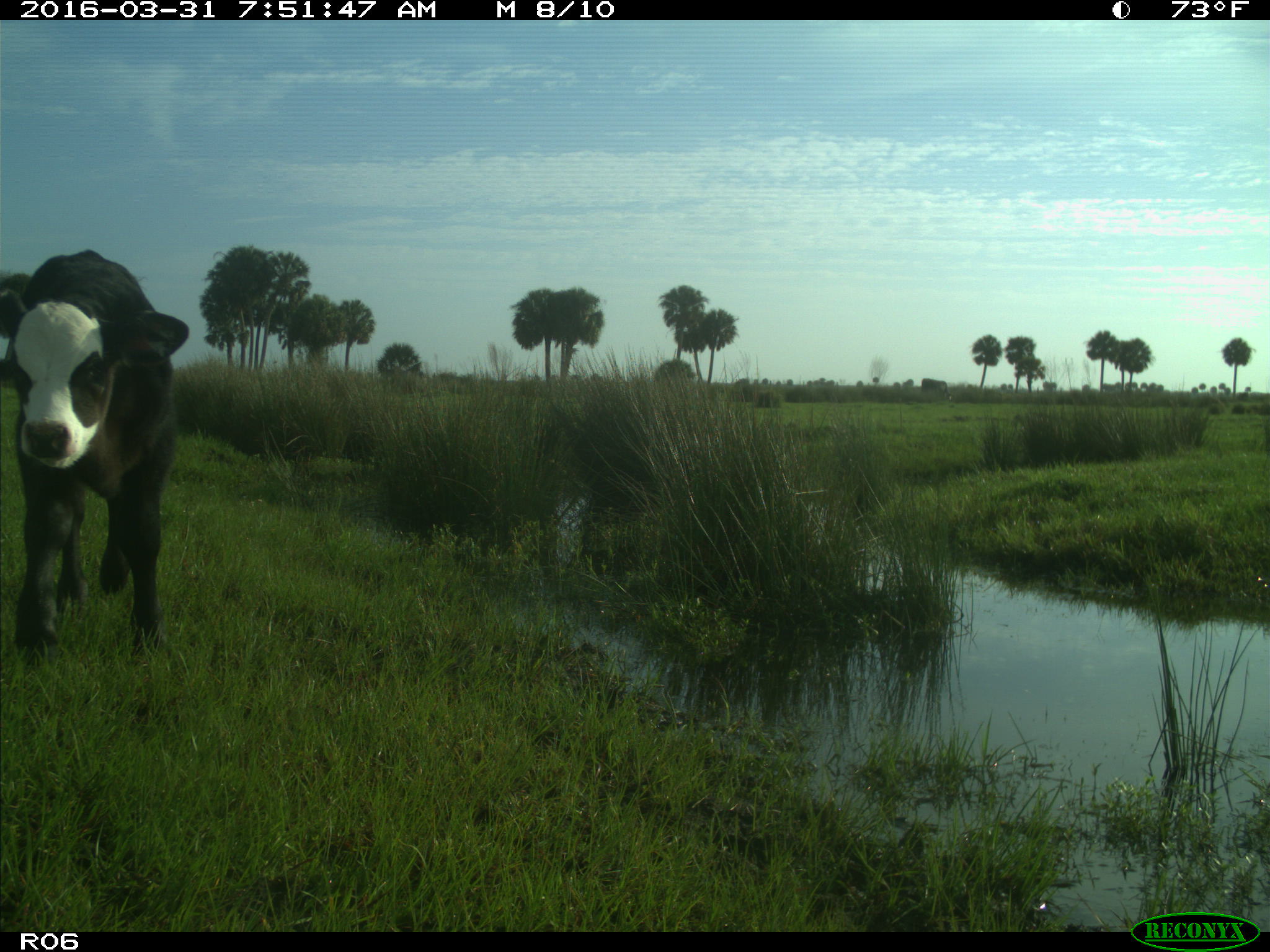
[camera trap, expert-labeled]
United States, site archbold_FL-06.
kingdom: Animalia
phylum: Chordata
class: Mammalia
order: Artiodactyla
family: Bovidae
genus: Bos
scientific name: Bos taurus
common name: domestic cow